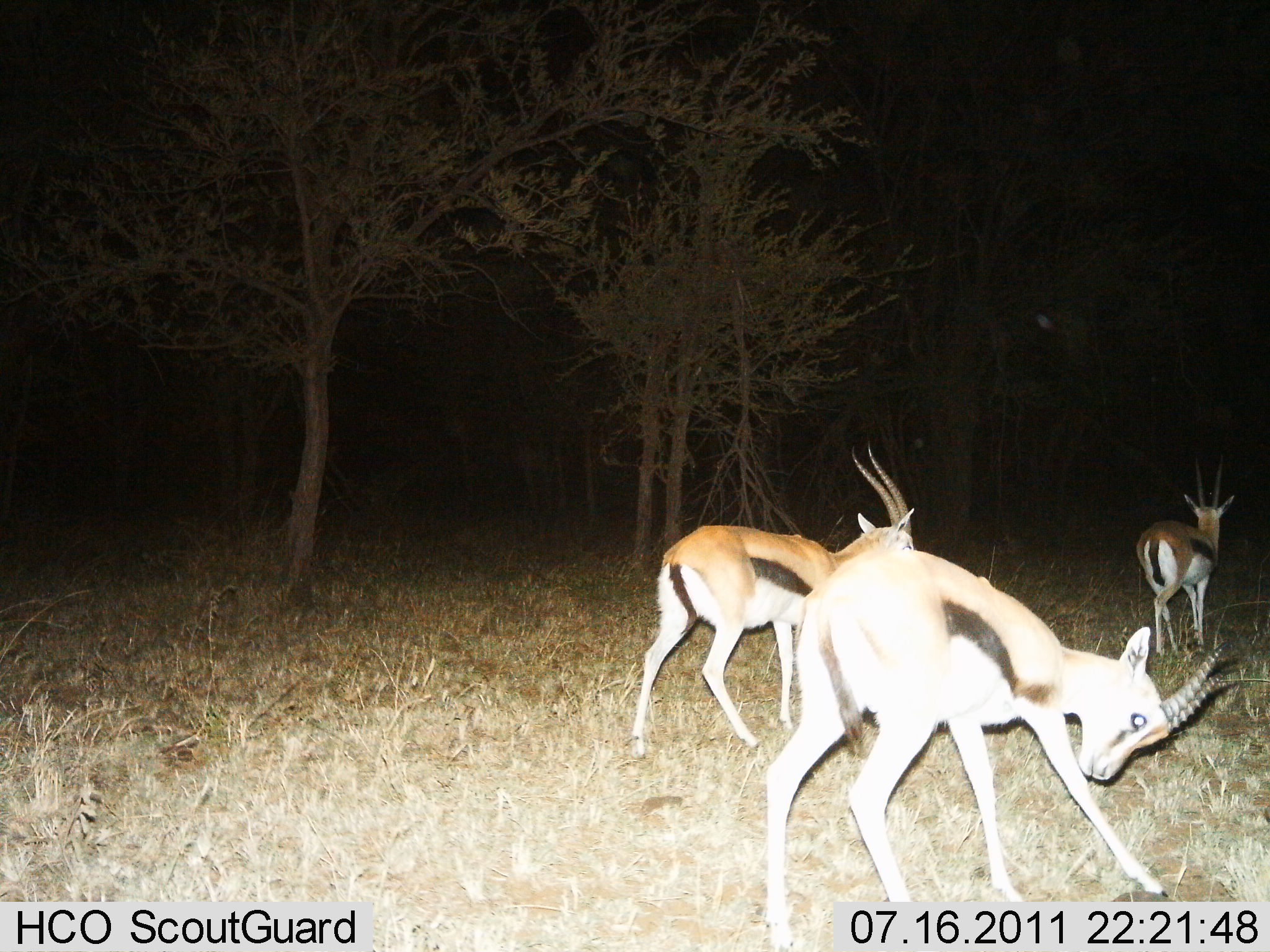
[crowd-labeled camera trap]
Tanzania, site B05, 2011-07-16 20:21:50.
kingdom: Animalia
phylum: Chordata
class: Mammalia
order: Artiodactyla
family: Bovidae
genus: Eudorcas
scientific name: Eudorcas thomsonii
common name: thomson's gazelle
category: gazellethomsons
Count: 3.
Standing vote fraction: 46%.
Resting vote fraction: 0%.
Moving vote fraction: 62%.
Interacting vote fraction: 0%.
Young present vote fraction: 0%.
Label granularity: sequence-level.